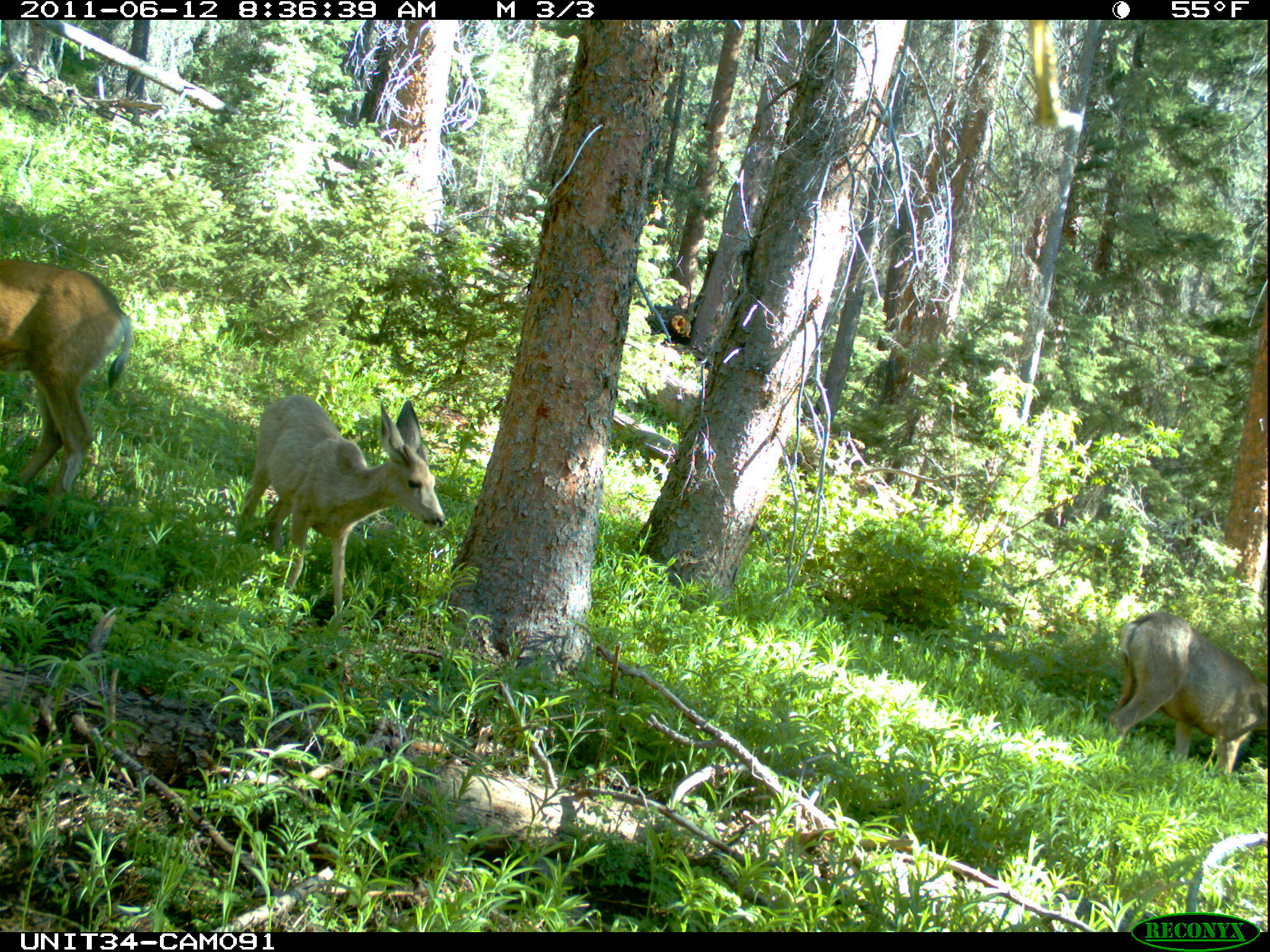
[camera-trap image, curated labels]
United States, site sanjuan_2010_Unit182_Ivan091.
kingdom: Animalia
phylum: Chordata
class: Mammalia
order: Artiodactyla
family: Cervidae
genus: Odocoileus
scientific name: Odocoileus hemionus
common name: mule deer